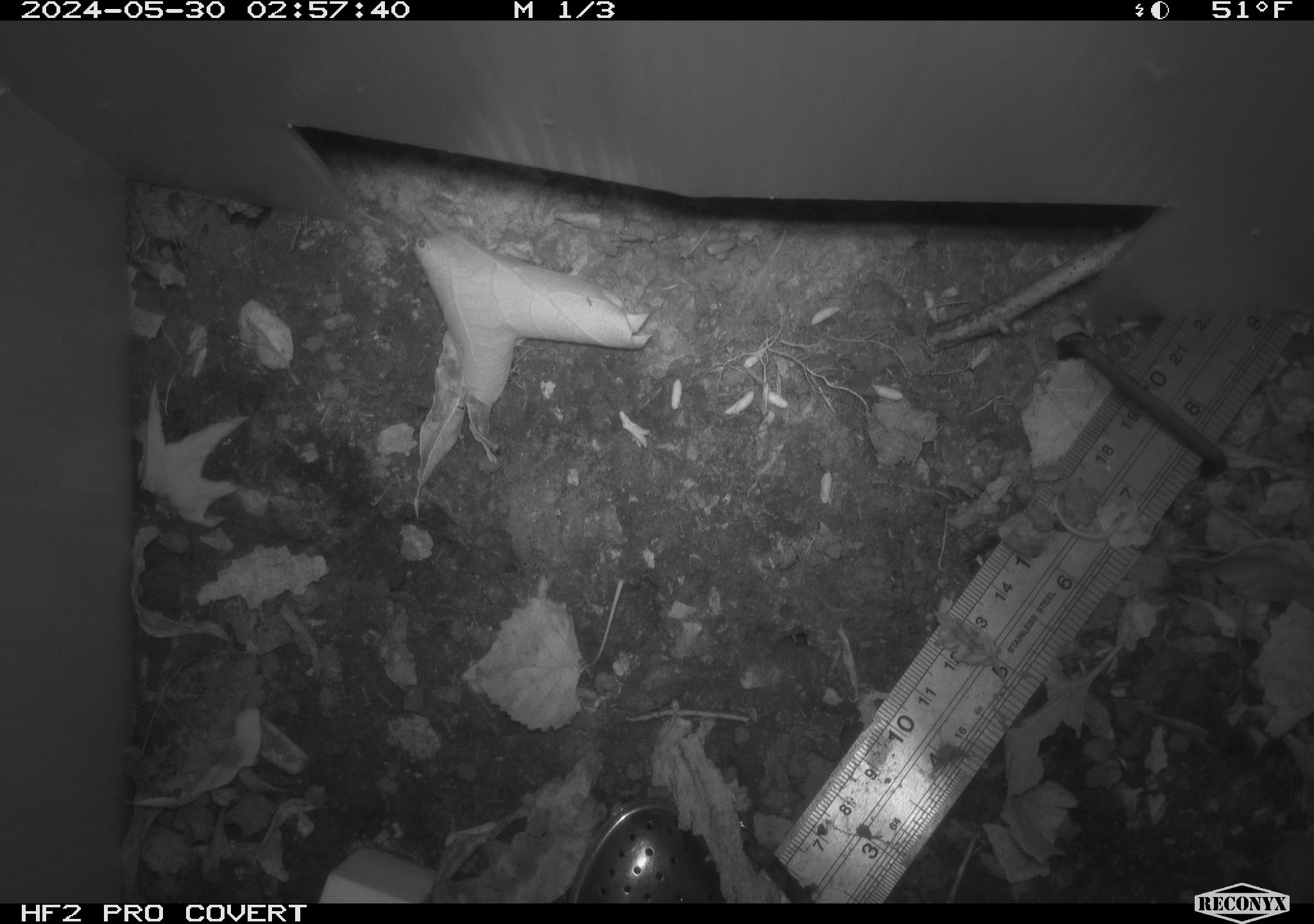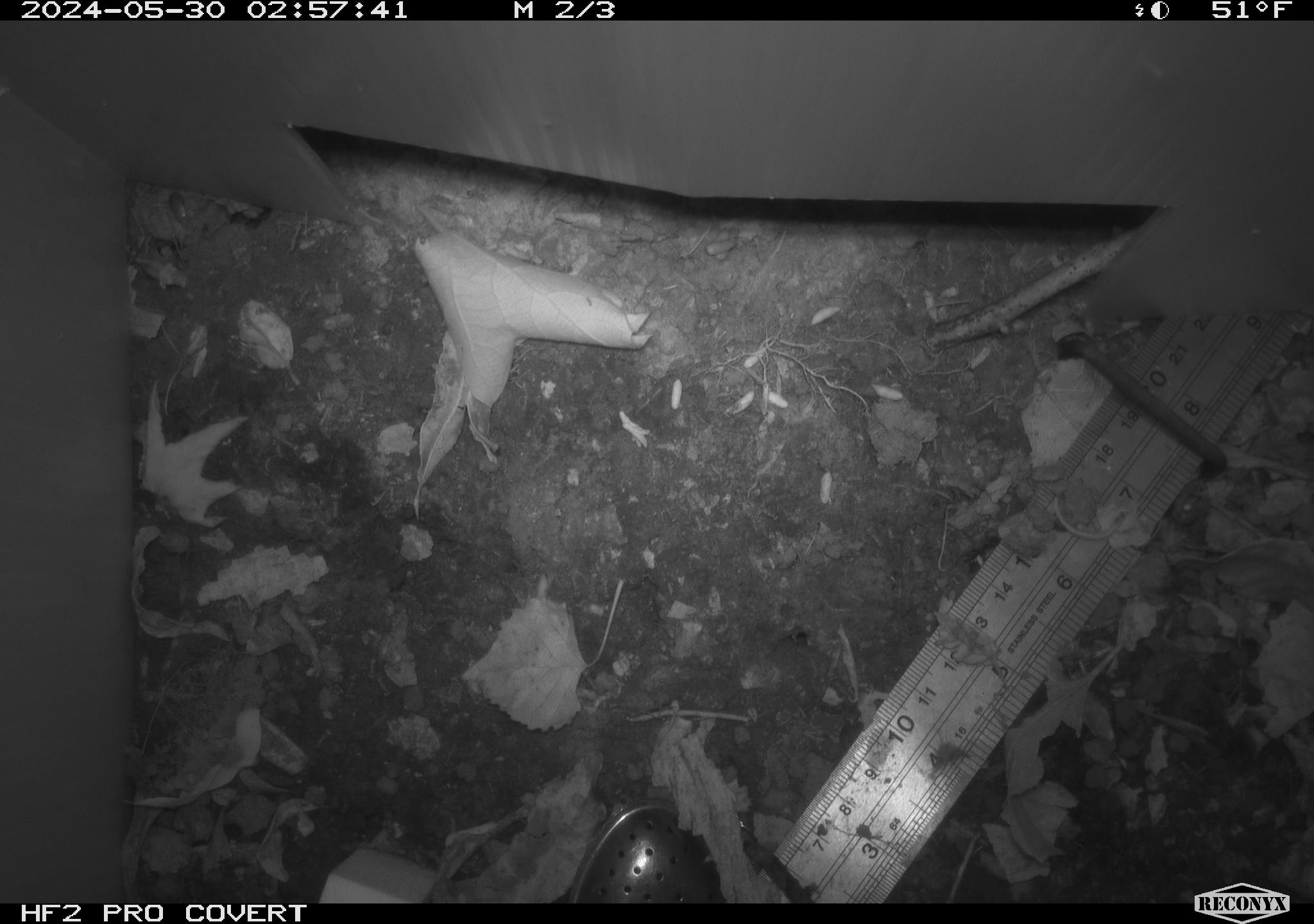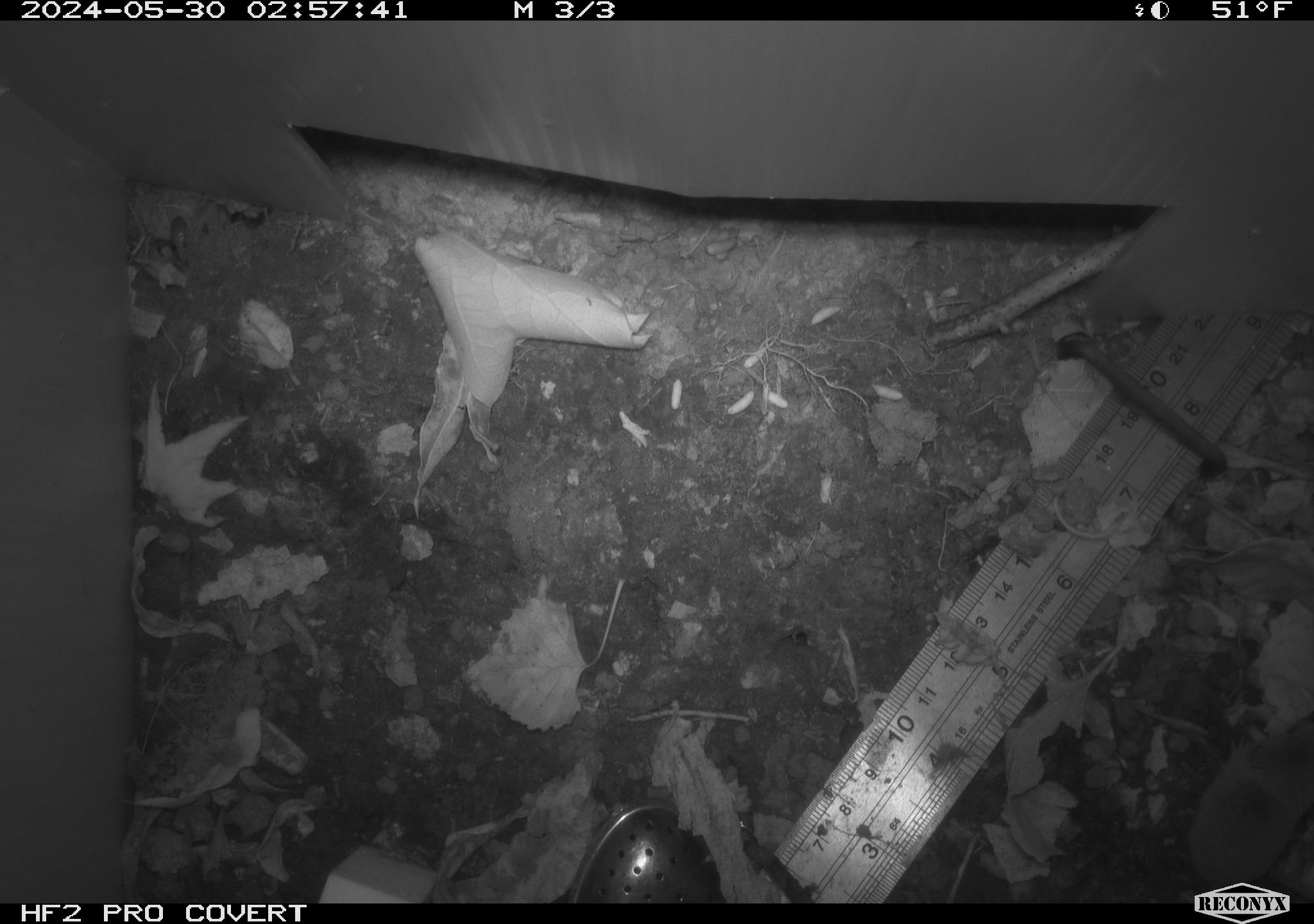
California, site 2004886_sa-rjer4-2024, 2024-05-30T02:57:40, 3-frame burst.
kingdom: Animalia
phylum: Chordata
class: Mammalia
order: Eulipotyphla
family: Soricidae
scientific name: Soricidae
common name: shrews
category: soricidae family